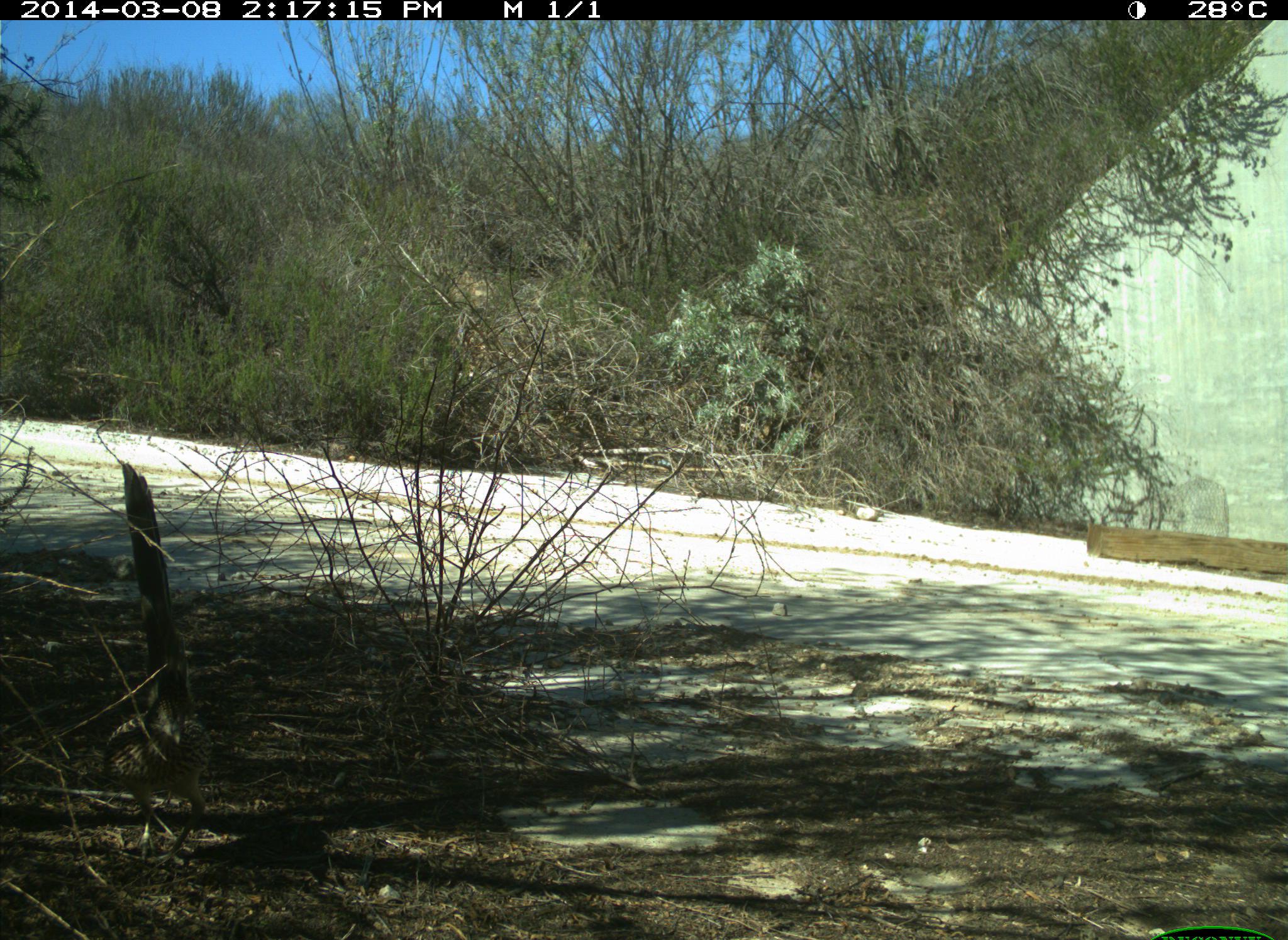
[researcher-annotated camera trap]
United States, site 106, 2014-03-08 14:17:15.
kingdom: Animalia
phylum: Chordata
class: Aves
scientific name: Aves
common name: bird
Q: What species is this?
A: Bird (Aves).